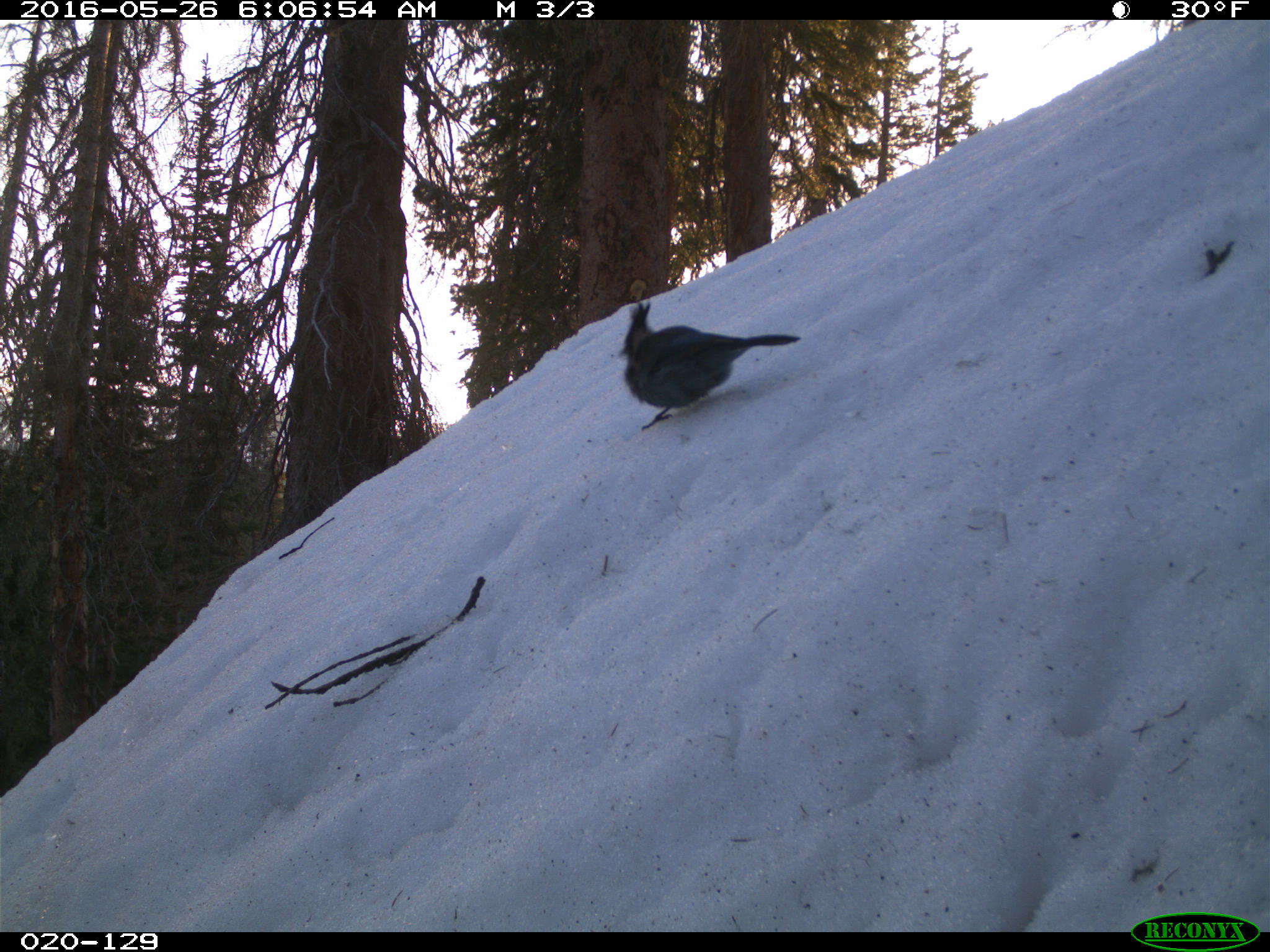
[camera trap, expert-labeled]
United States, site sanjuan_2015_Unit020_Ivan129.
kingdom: Animalia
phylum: Chordata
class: Aves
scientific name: Aves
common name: birds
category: unidentified bird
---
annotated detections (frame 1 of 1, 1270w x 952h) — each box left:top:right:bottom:
animal: 616:297:802:432